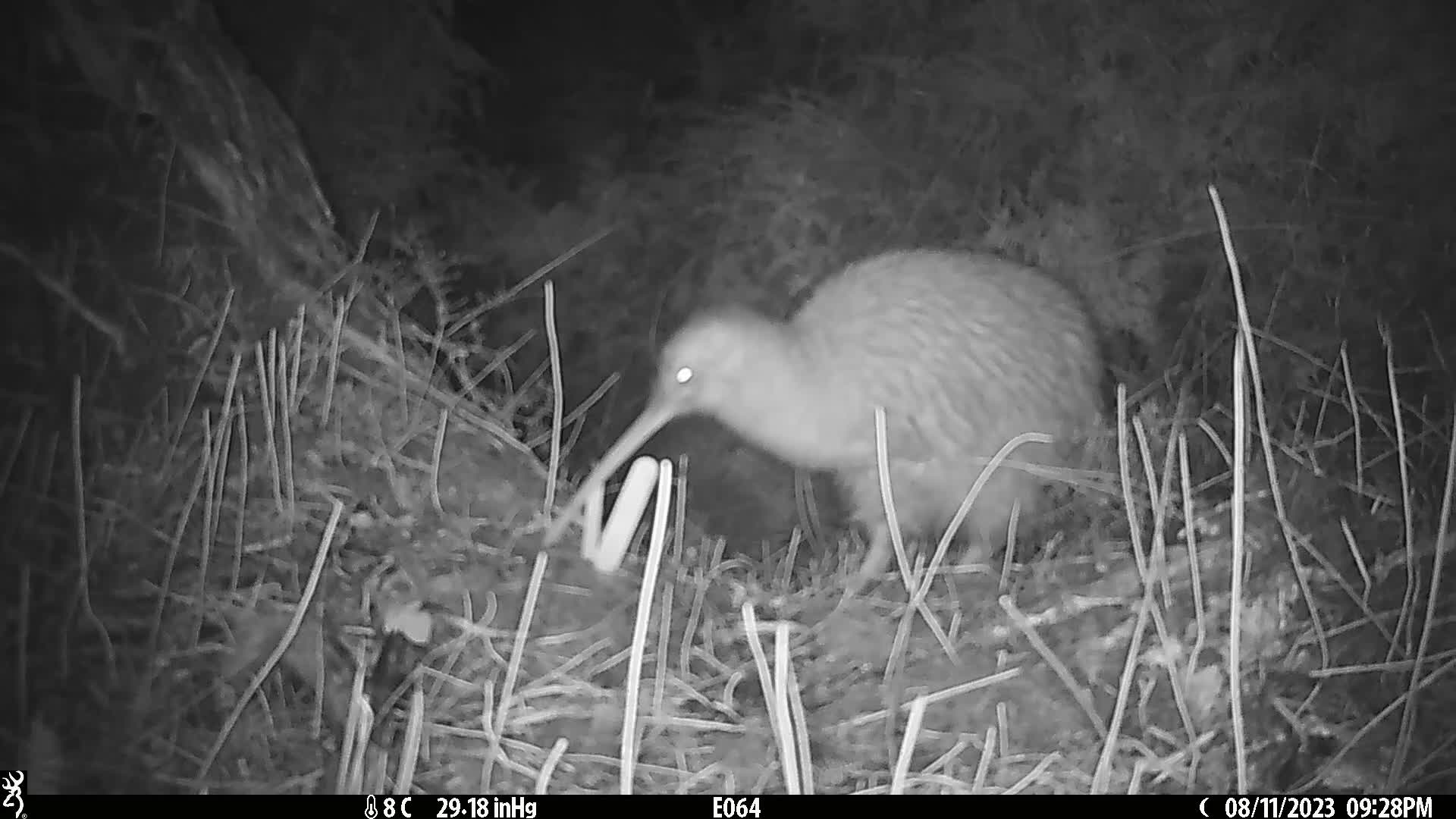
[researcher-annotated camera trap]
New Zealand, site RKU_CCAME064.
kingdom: Animalia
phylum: Chordata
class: Aves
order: Apterygiformes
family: Apterygidae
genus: Apteryx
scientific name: Apteryx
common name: kiwi